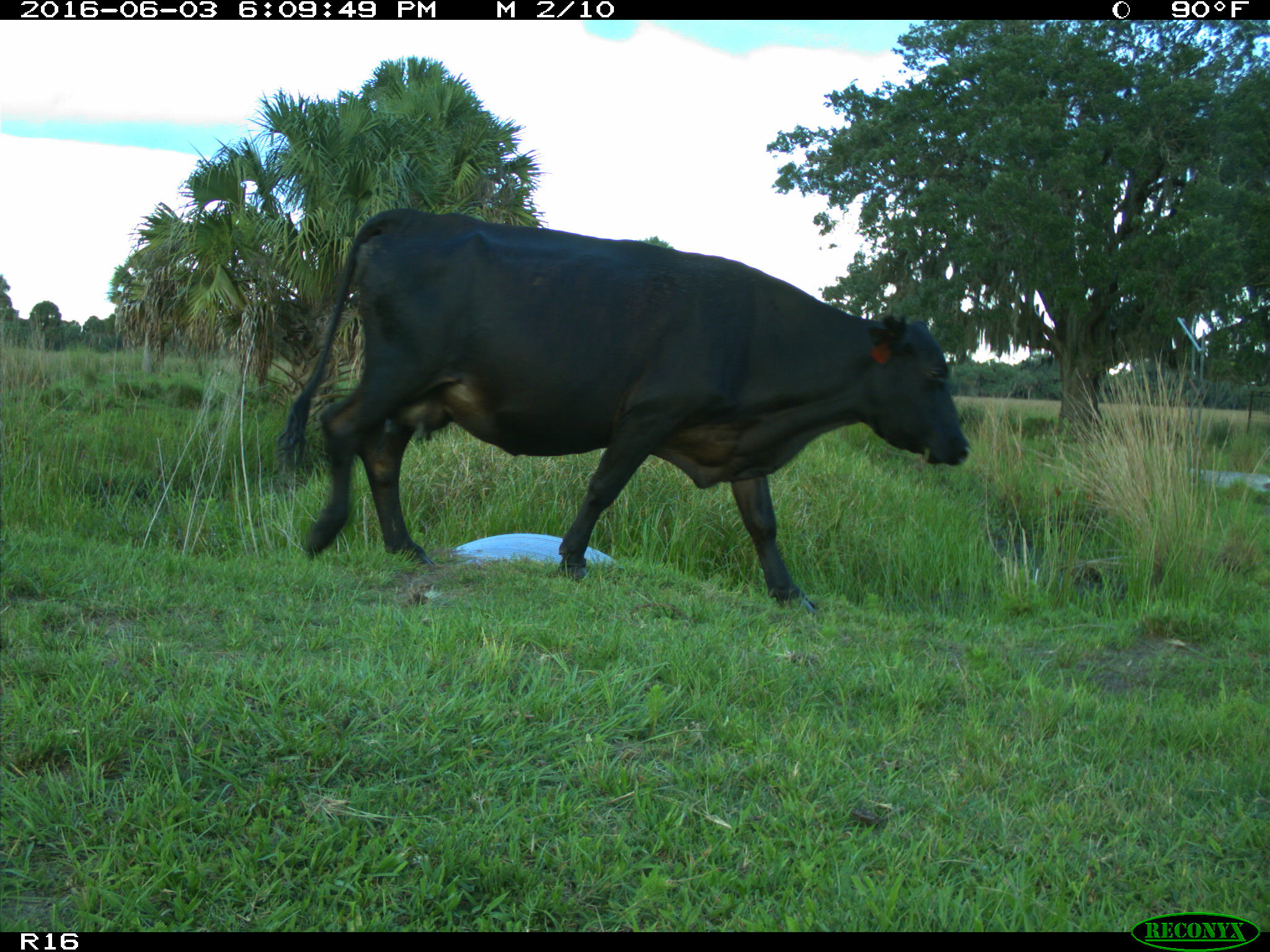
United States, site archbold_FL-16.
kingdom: Animalia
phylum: Chordata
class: Mammalia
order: Artiodactyla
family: Bovidae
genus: Bos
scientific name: Bos taurus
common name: domestic cow